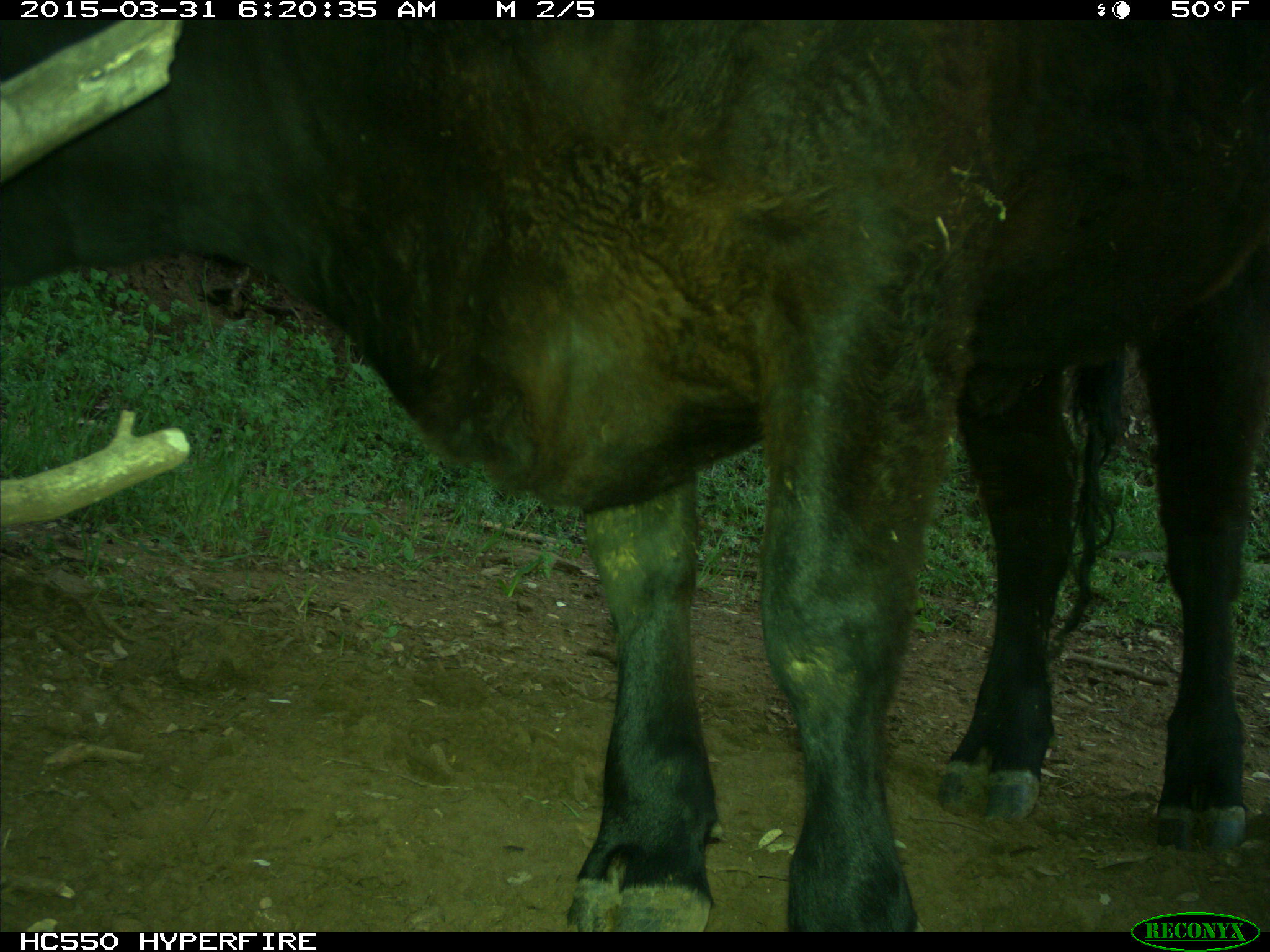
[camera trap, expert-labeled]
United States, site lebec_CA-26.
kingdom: Animalia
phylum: Chordata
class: Mammalia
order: Artiodactyla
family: Bovidae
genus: Bos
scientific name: Bos taurus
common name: domestic cow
Bos taurus (domestic cow).